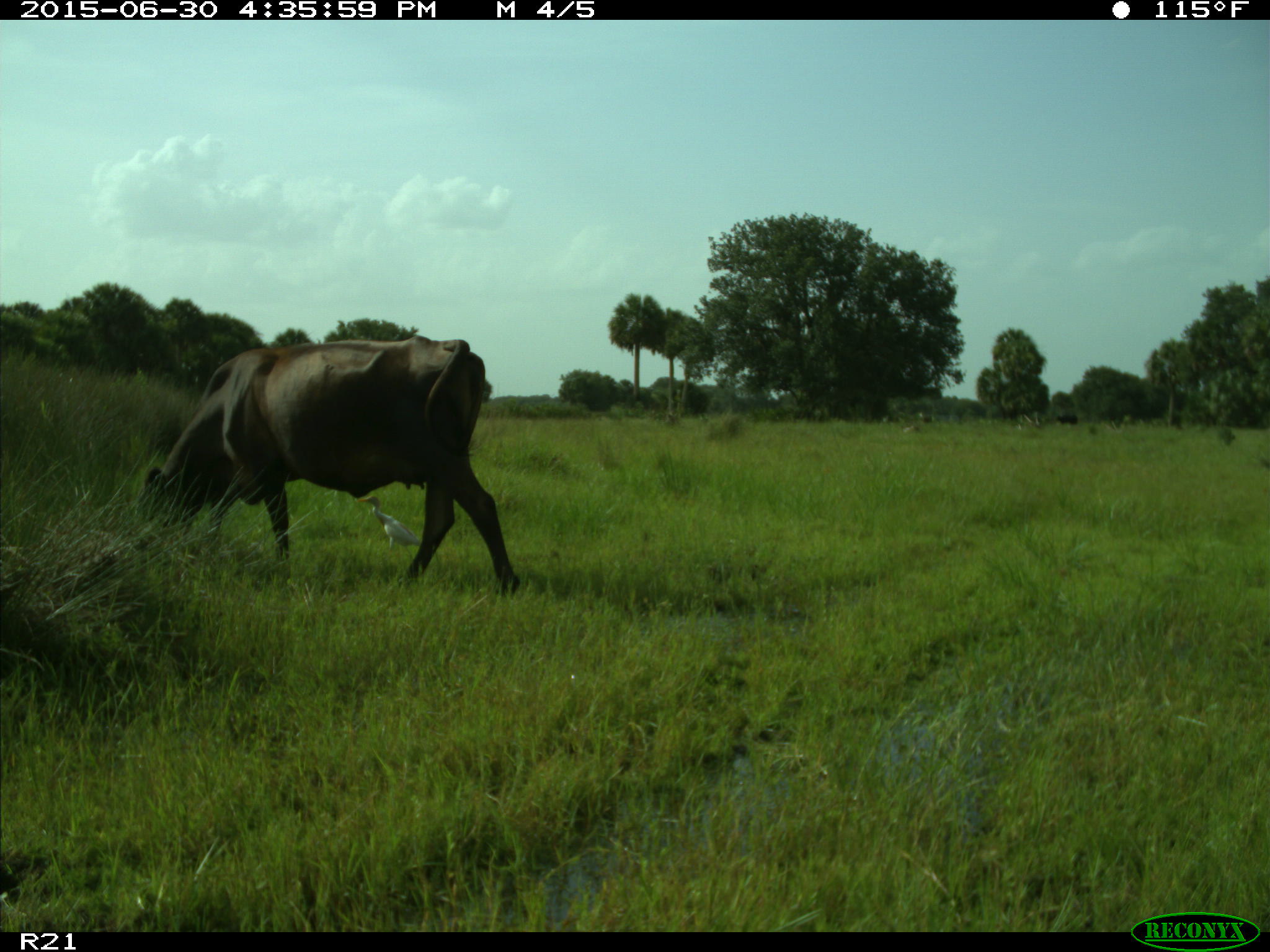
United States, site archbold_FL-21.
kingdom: Animalia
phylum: Chordata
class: Mammalia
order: Artiodactyla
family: Bovidae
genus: Bos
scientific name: Bos taurus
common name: domestic cow